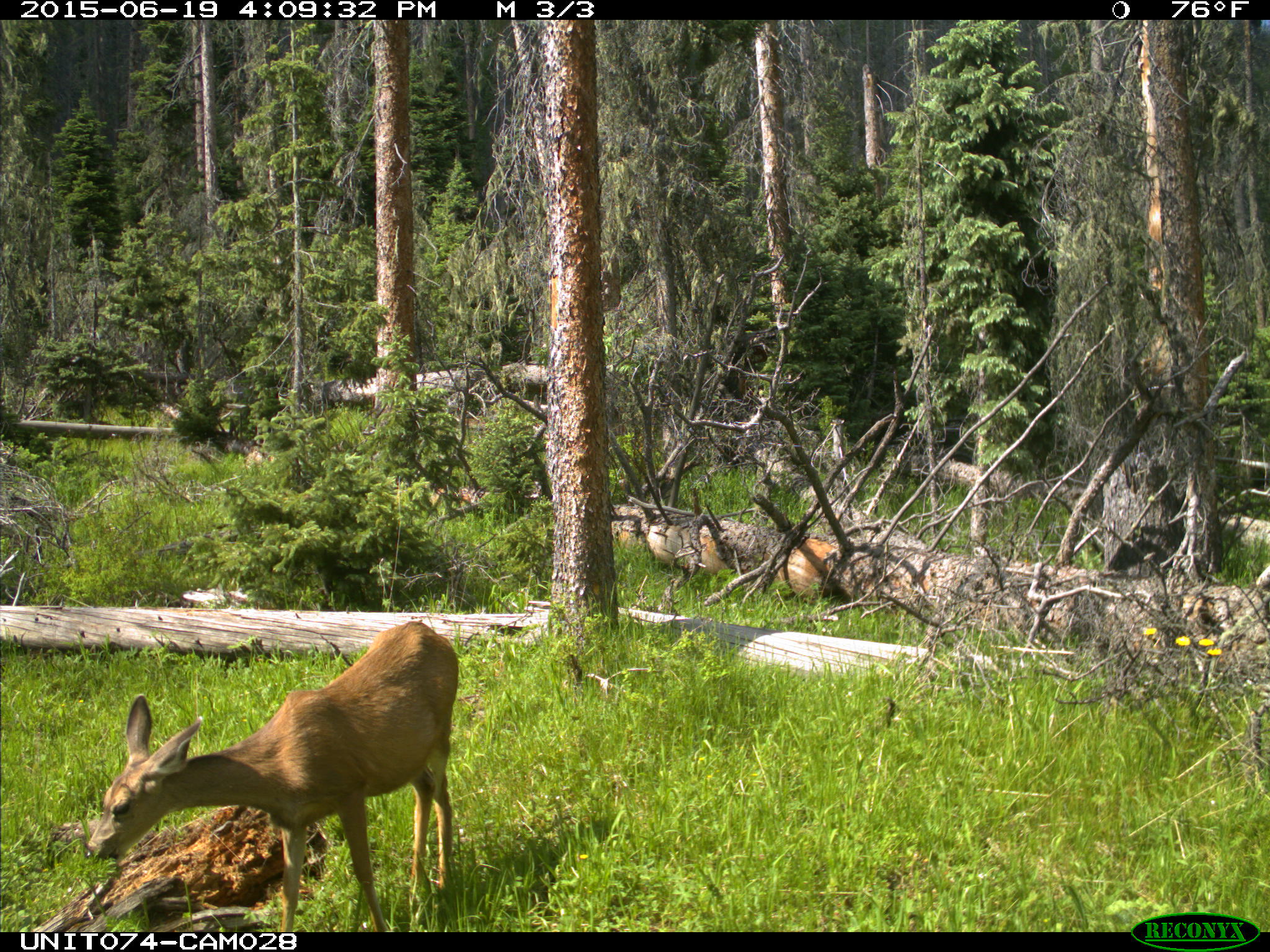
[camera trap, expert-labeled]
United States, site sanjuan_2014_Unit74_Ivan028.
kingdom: Animalia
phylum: Chordata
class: Mammalia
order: Artiodactyla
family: Cervidae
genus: Odocoileus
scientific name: Odocoileus hemionus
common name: mule deer